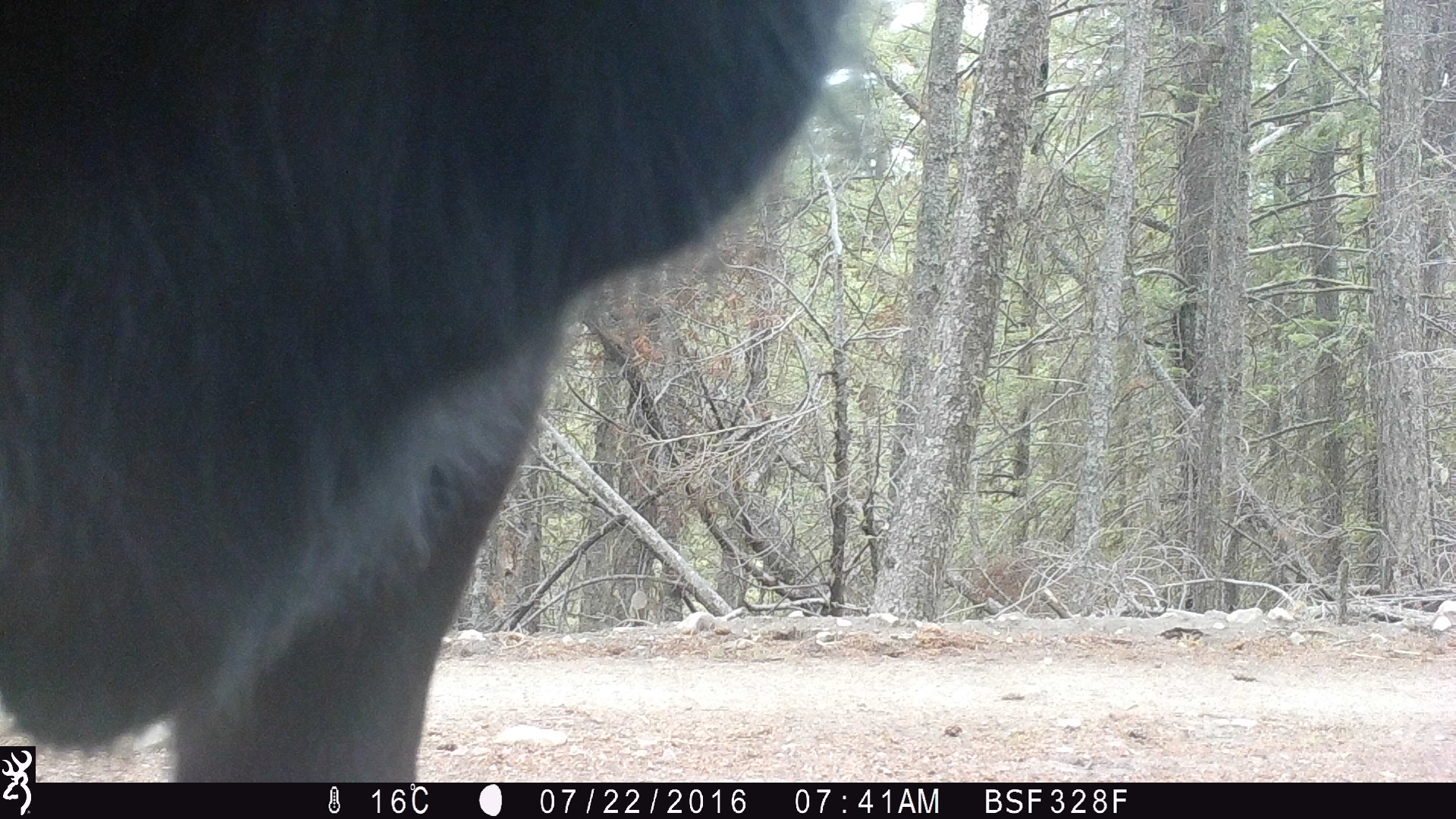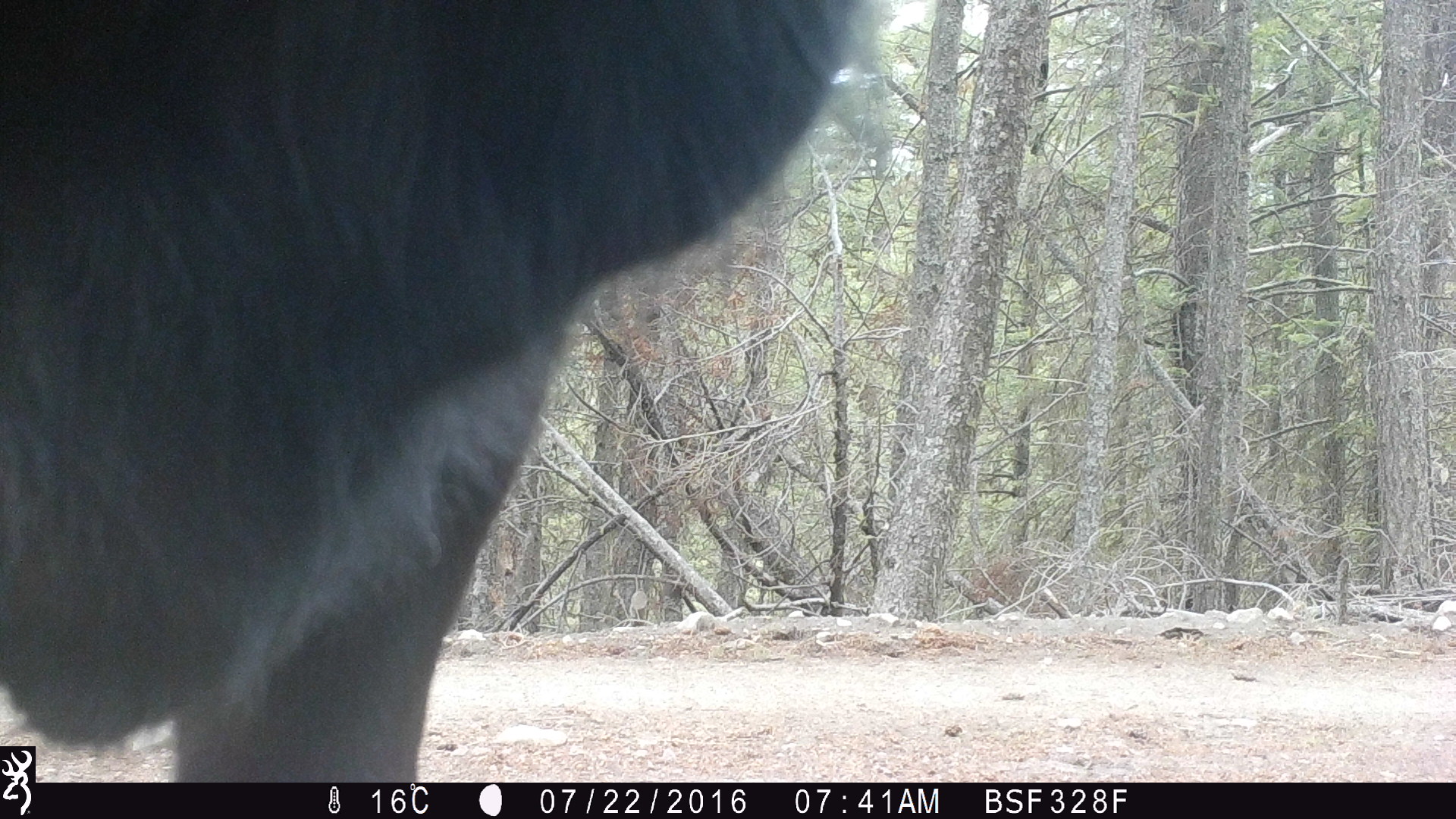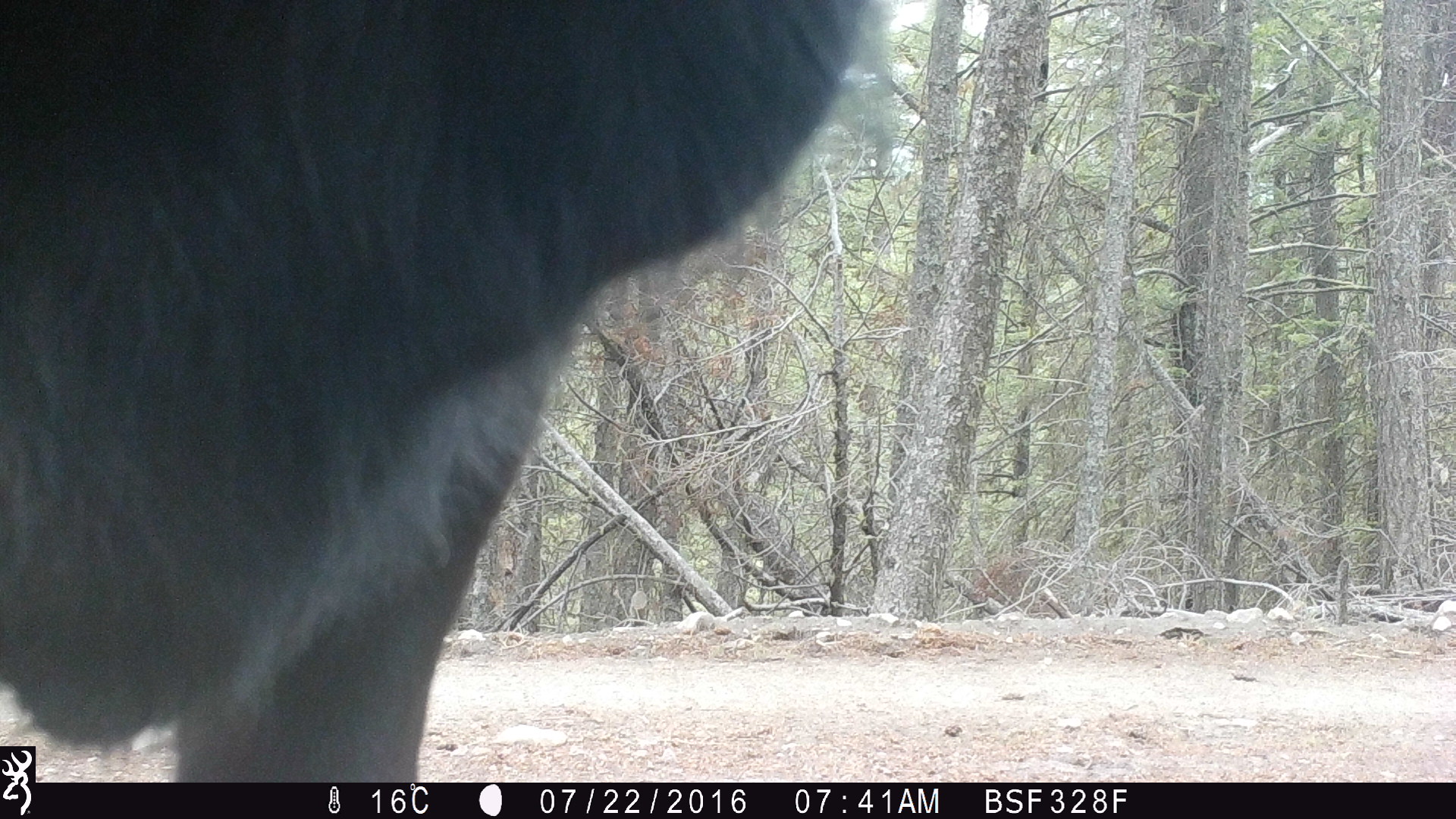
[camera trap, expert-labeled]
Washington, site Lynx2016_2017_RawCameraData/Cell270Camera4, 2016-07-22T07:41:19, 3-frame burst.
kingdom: Animalia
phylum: Chordata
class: Mammalia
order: Artiodactyla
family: Bovidae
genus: Bos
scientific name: Bos taurus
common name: domestic cattle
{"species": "domestic cattle (Bos taurus)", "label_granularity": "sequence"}